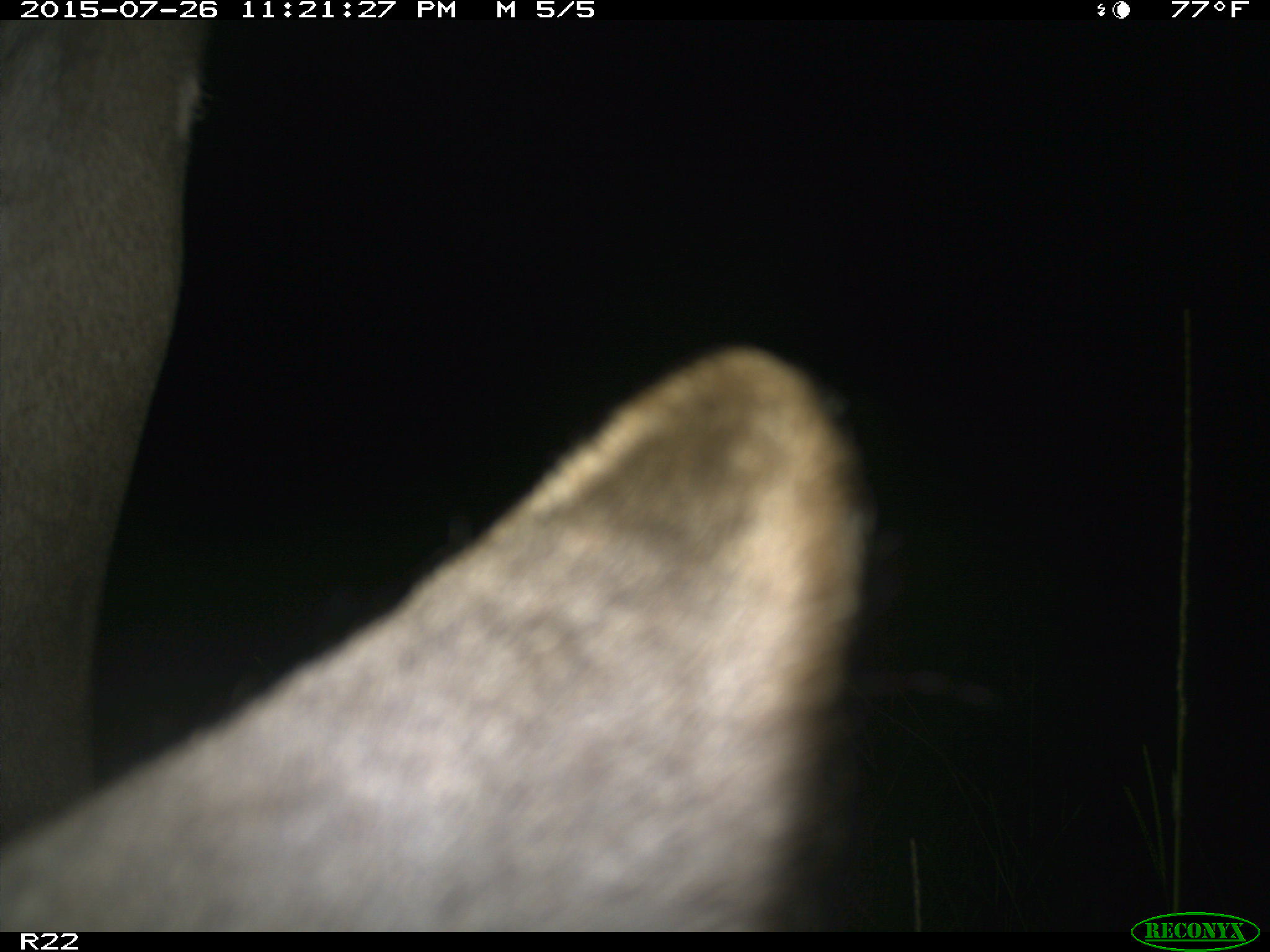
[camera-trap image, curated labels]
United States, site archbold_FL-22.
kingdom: Animalia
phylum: Chordata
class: Mammalia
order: Artiodactyla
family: Bovidae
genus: Bos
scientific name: Bos taurus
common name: domestic cow